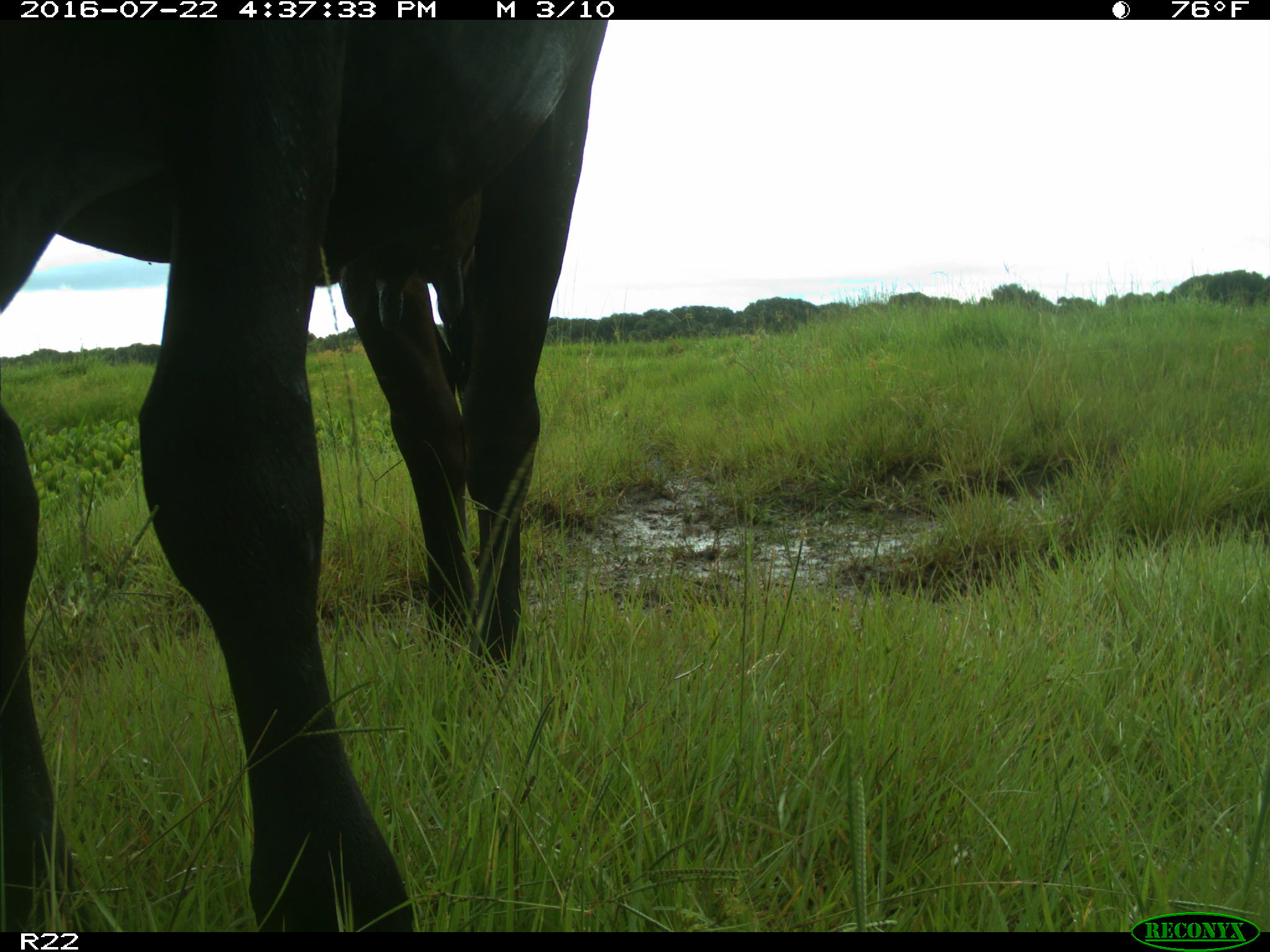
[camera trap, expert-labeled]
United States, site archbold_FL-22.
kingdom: Animalia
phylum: Chordata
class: Mammalia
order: Artiodactyla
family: Bovidae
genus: Bos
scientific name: Bos taurus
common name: domestic cow